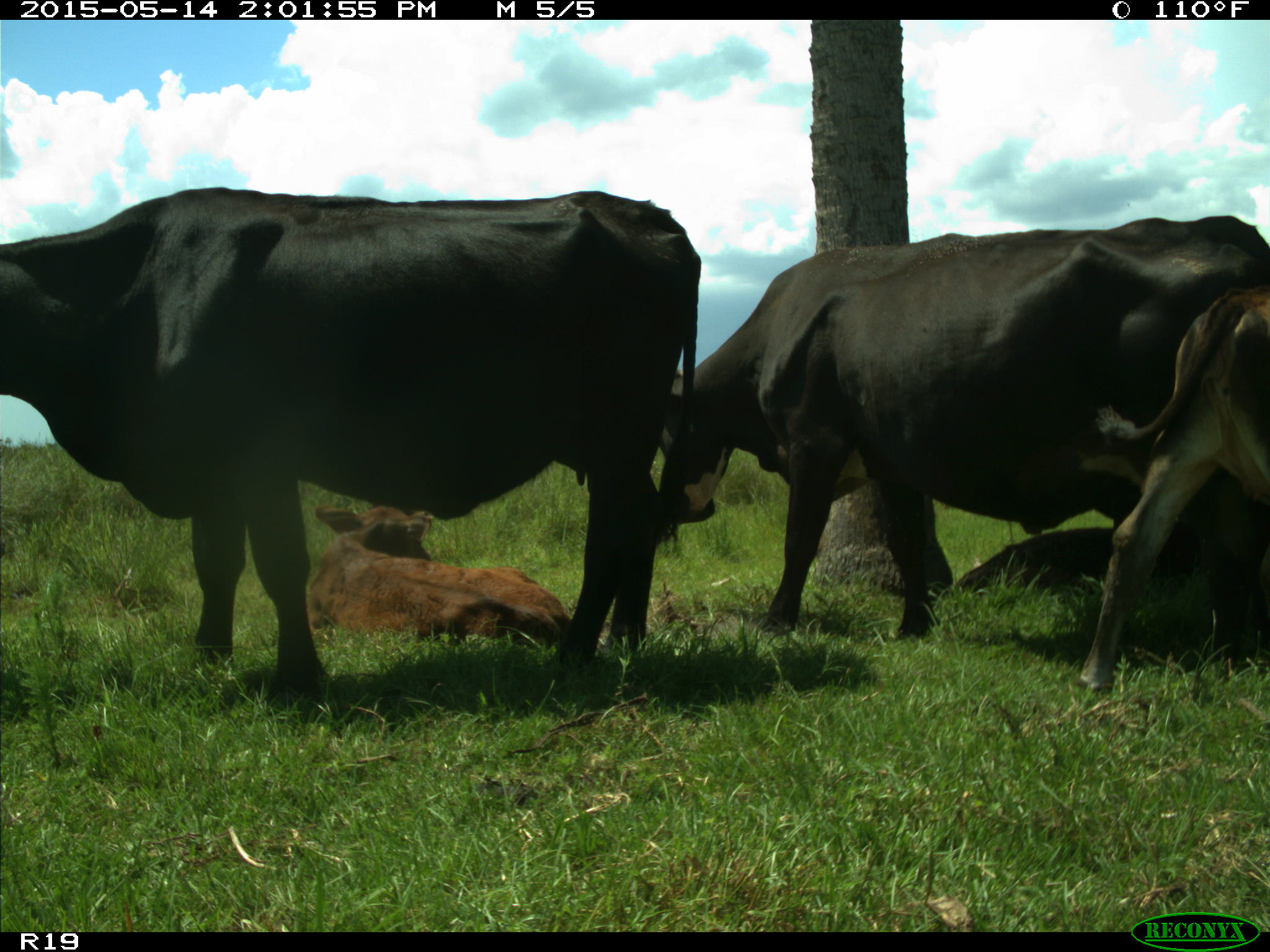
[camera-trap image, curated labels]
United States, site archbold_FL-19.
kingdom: Animalia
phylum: Chordata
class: Mammalia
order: Artiodactyla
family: Bovidae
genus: Bos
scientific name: Bos taurus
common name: domestic cow